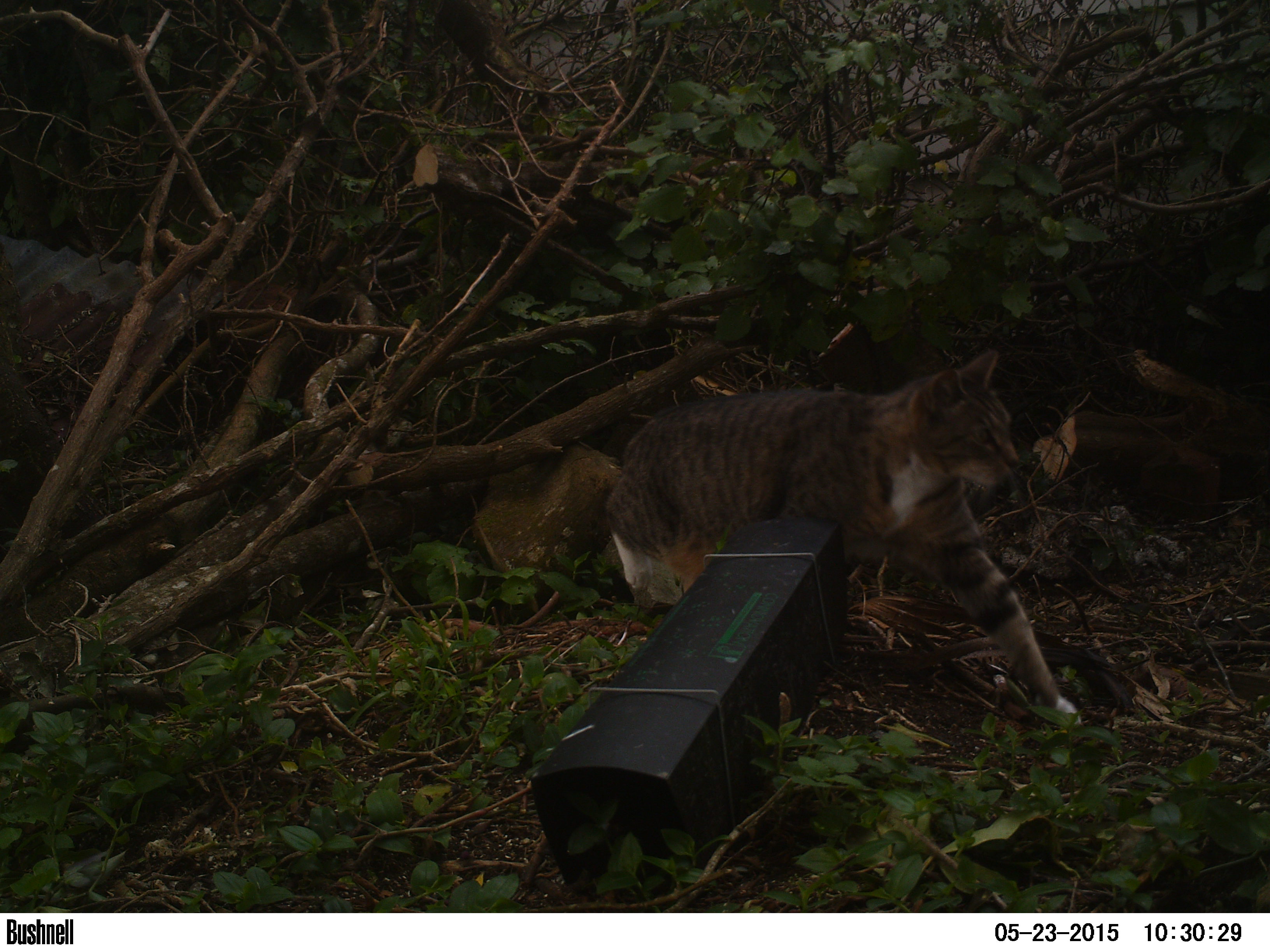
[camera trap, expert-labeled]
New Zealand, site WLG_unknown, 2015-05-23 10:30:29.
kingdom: Animalia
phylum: Chordata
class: Mammalia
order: Carnivora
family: Felidae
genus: Felis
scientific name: Felis catus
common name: domestic cat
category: cat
Cat (domestic cat) (Felis catus).